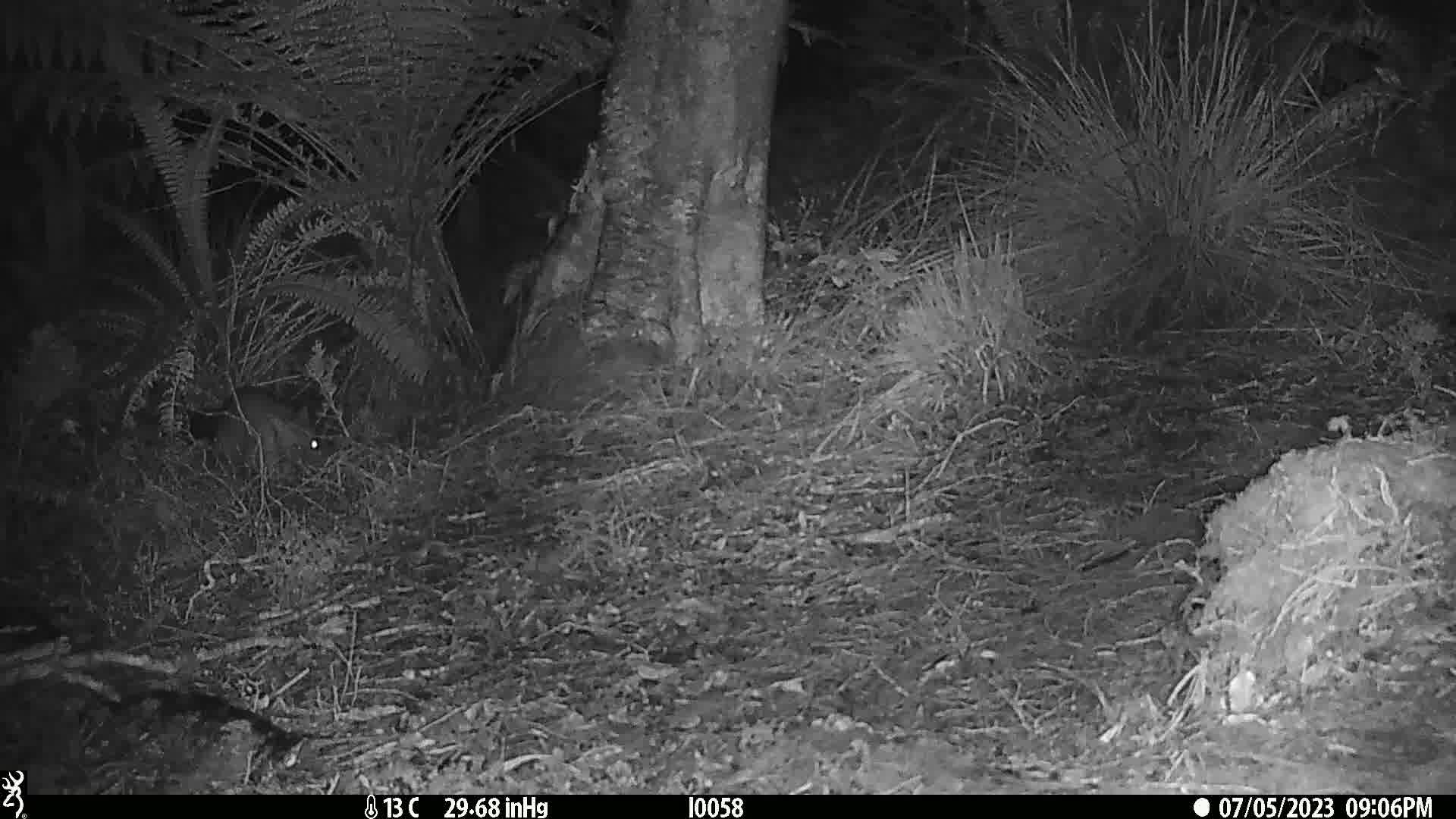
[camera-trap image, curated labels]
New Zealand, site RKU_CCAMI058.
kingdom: Animalia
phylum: Chordata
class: Mammalia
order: Diprotodontia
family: Phalangeridae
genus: Trichosurus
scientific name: Trichosurus vulpecula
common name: common brushtail possum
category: possum